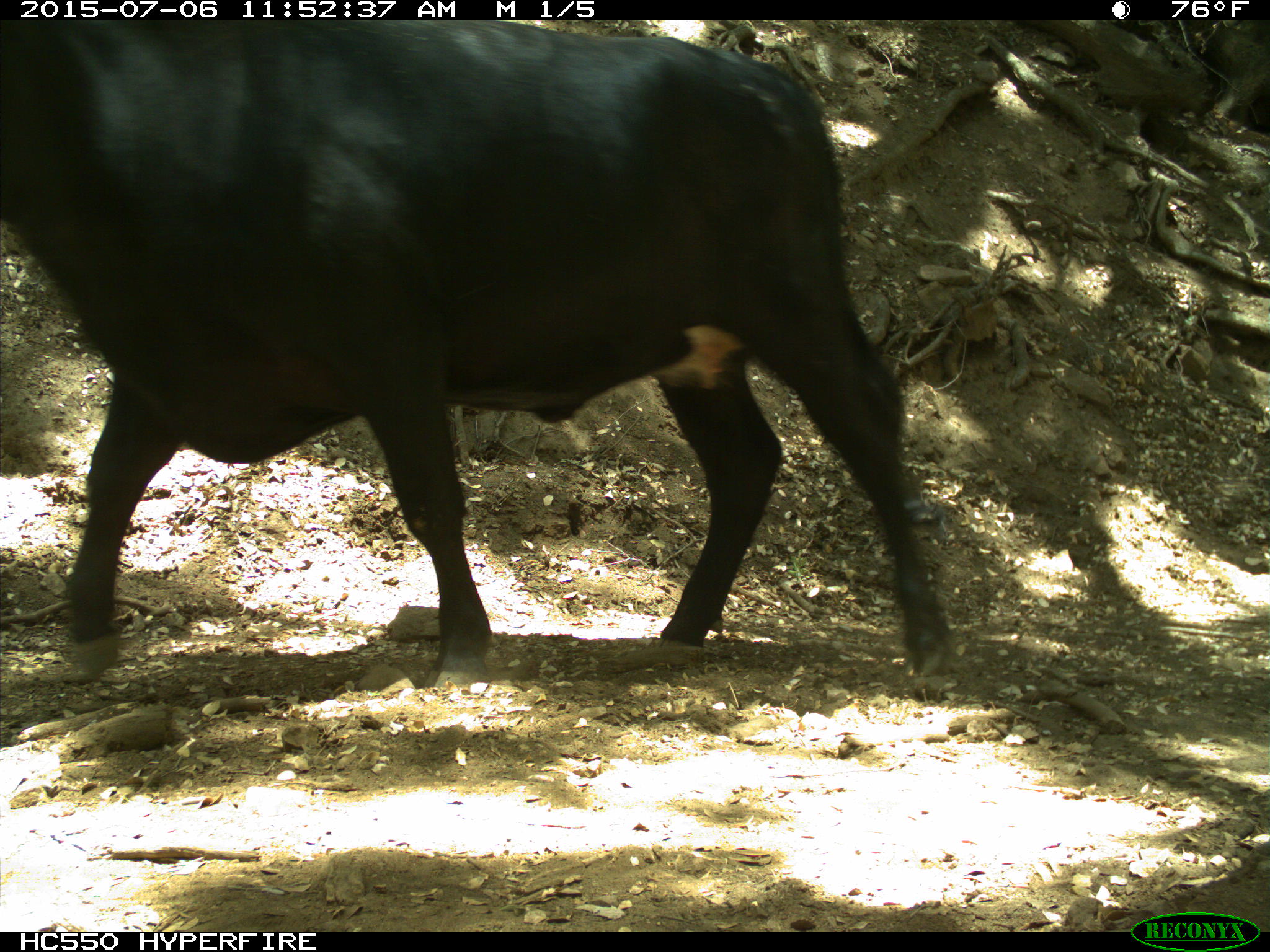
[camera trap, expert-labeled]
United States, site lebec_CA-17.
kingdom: Animalia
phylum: Chordata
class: Mammalia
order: Artiodactyla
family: Bovidae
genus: Bos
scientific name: Bos taurus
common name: domestic cow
Bos taurus (domestic cow).